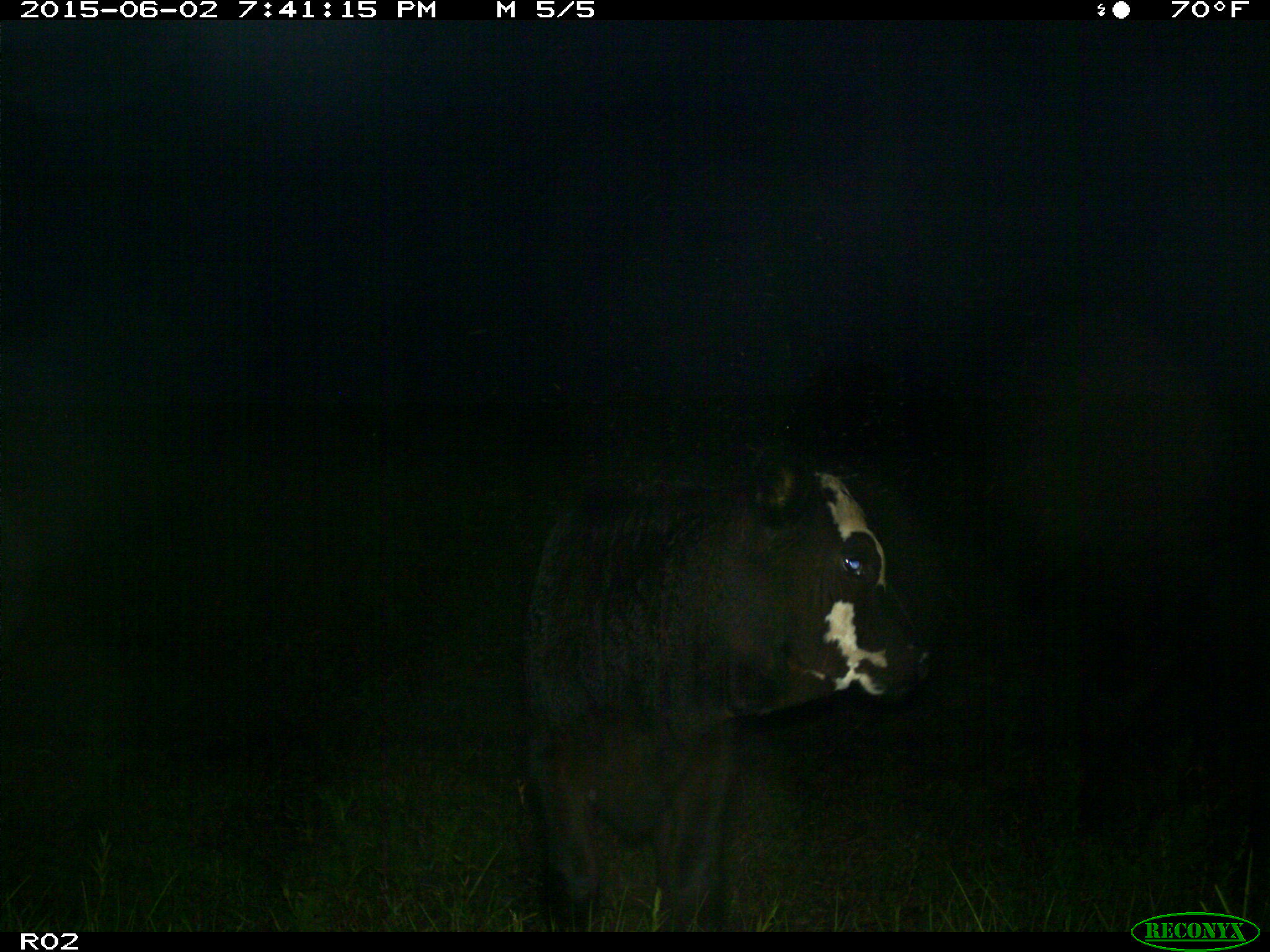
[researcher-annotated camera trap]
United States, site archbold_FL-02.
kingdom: Animalia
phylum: Chordata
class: Mammalia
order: Artiodactyla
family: Bovidae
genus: Bos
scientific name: Bos taurus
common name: domestic cow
Bos taurus (domestic cow).